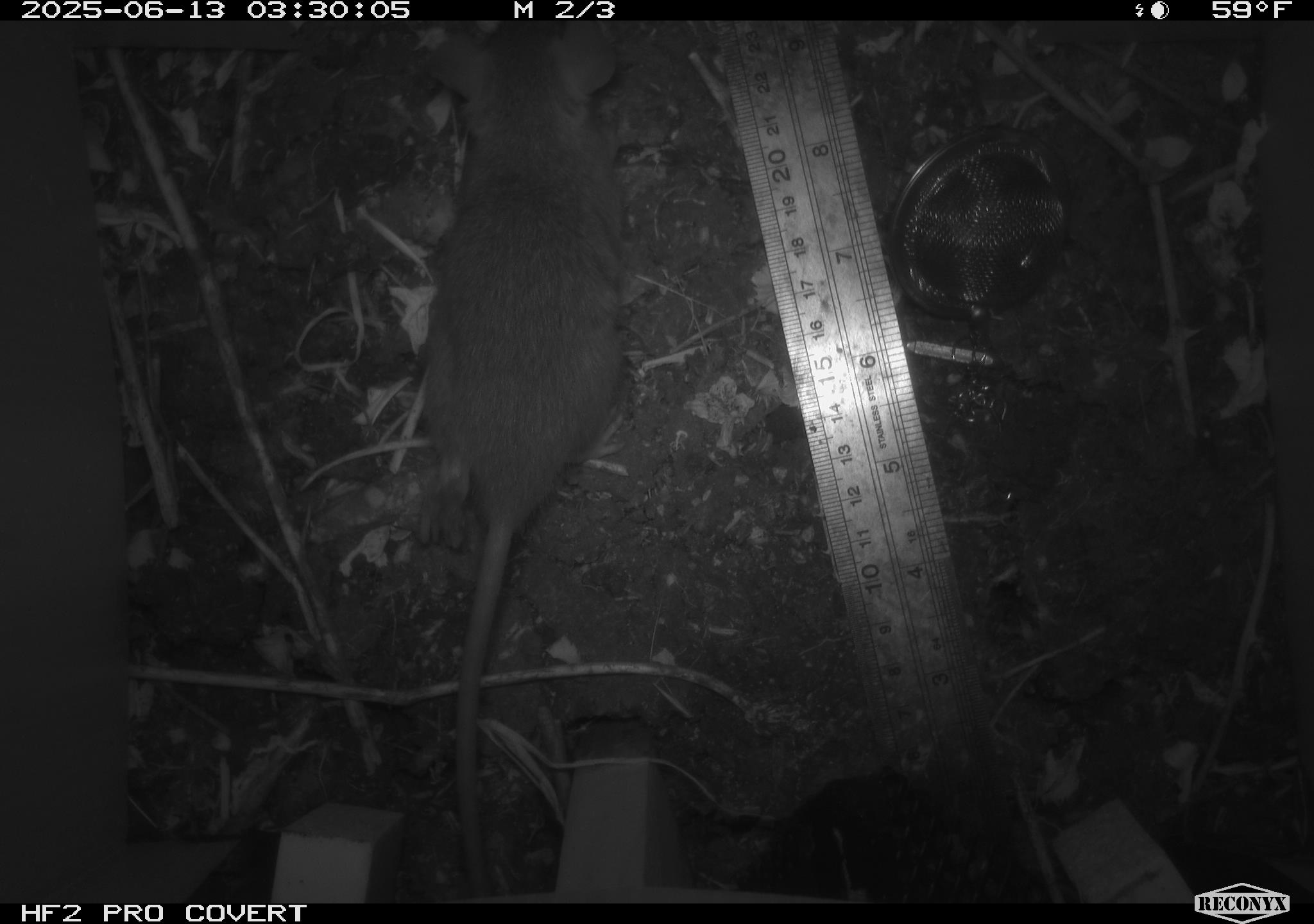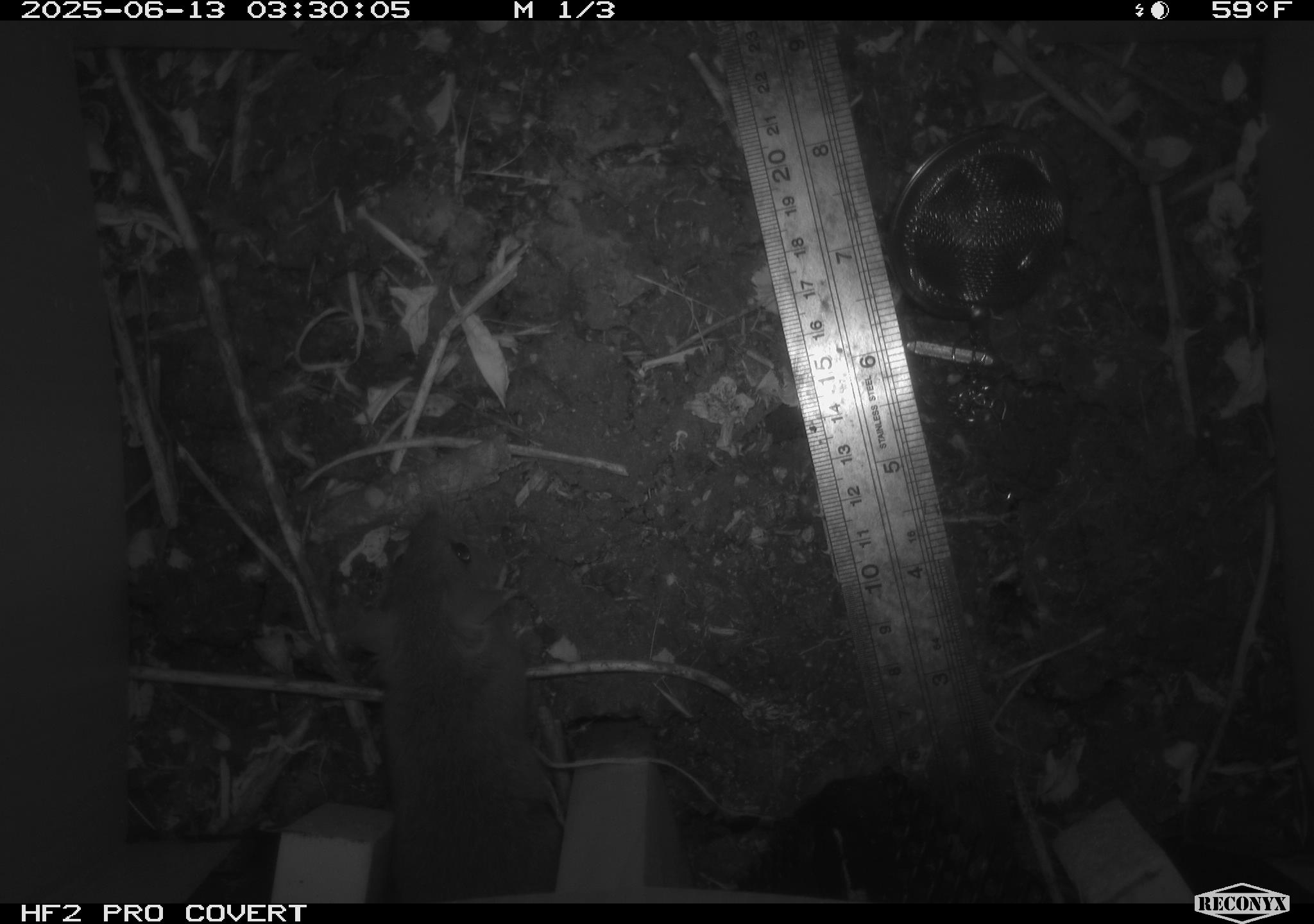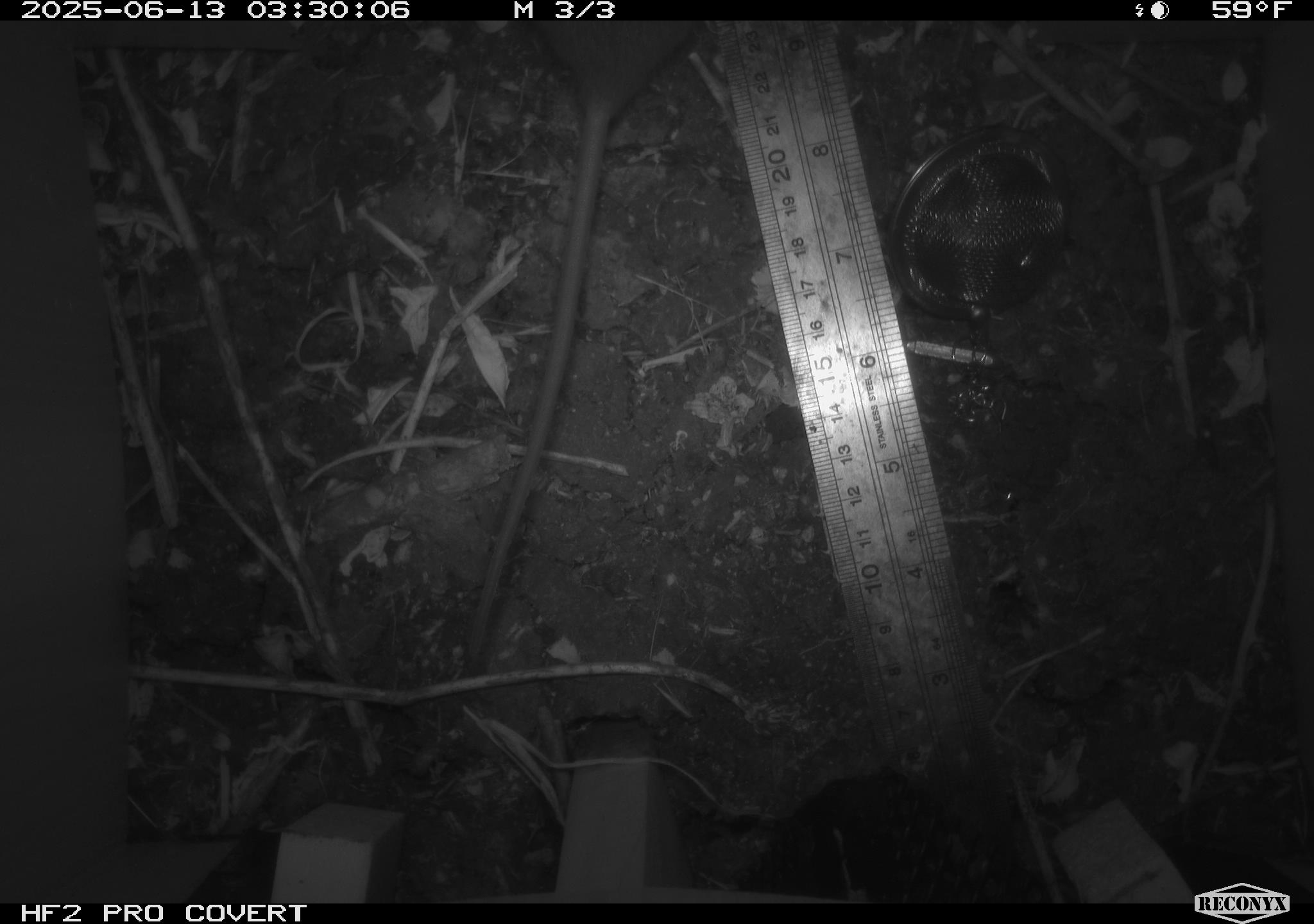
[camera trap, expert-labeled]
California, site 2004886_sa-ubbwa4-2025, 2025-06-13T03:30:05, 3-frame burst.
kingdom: Animalia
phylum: Chordata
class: Mammalia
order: Rodentia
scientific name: Rodentia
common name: rodent